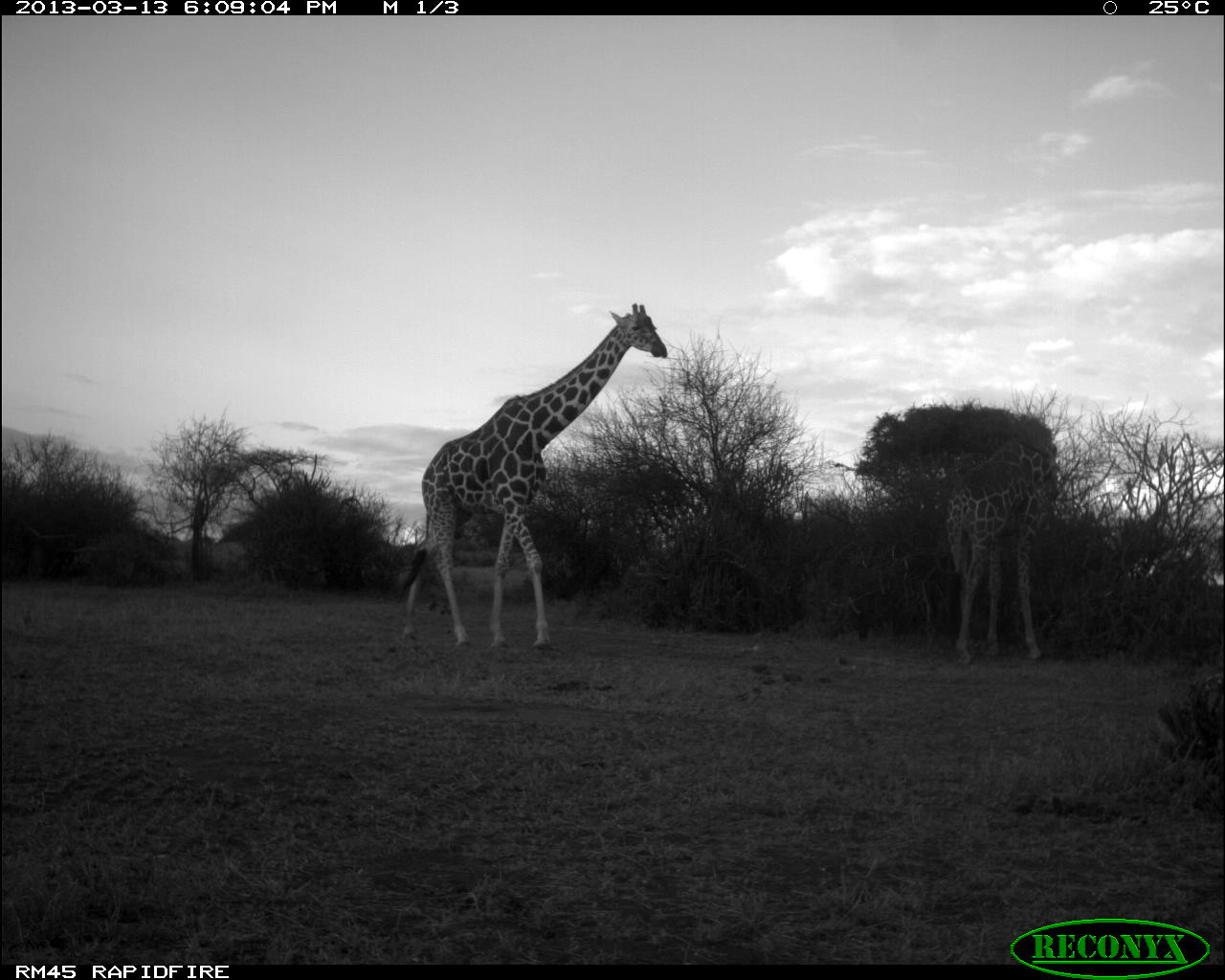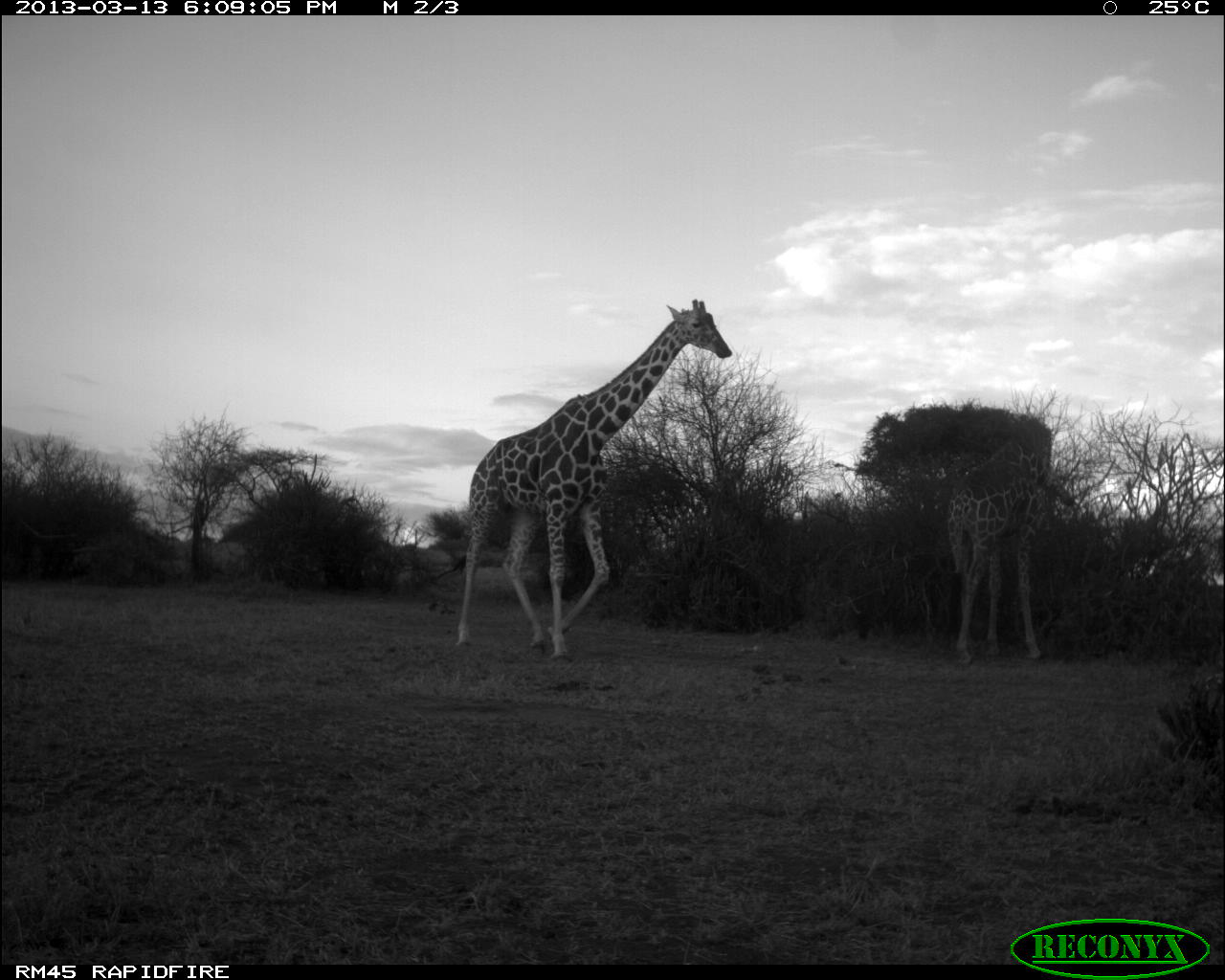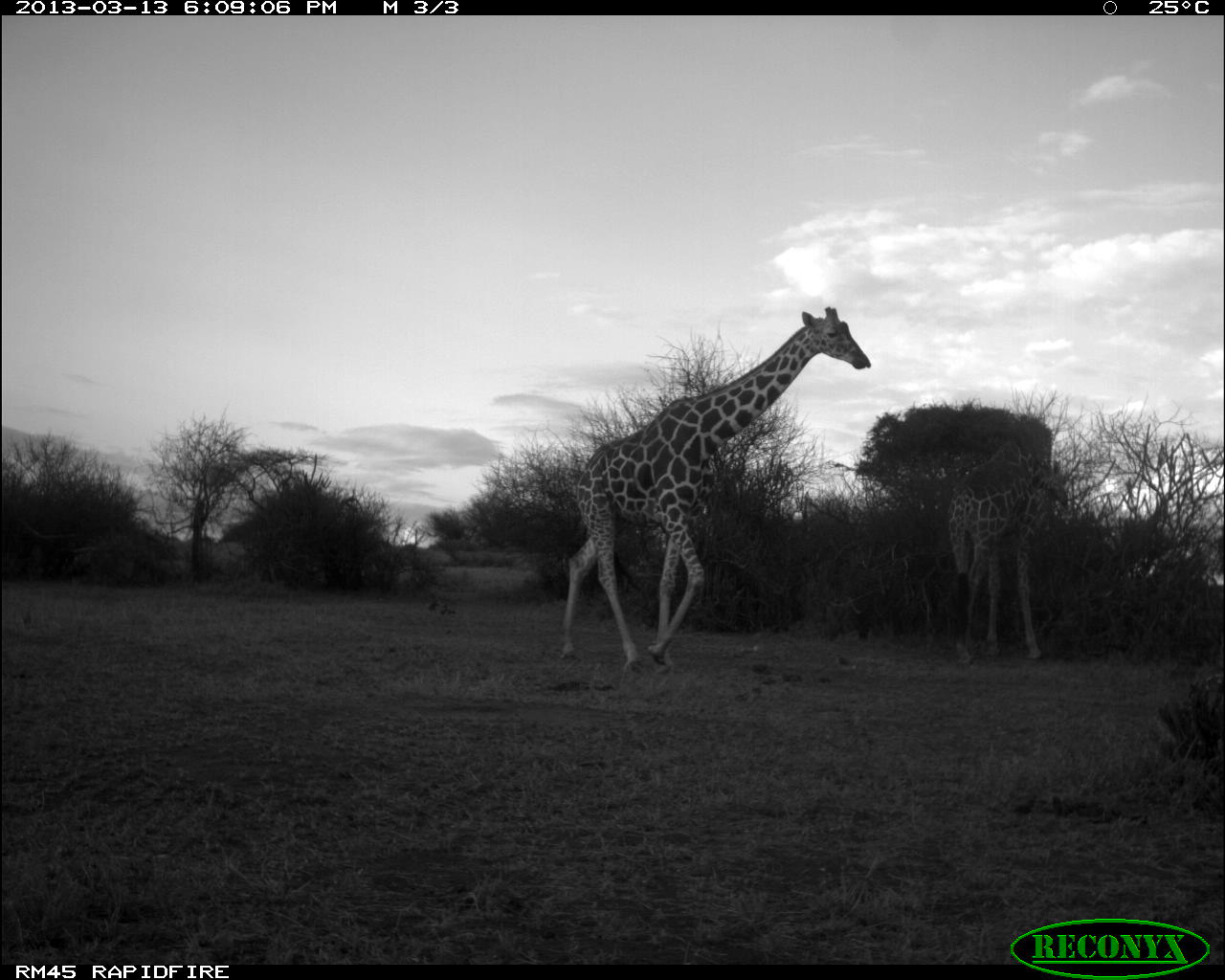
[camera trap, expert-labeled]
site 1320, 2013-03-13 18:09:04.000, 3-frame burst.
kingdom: Animalia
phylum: Chordata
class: Mammalia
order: Artiodactyla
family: Giraffidae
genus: Giraffa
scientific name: Giraffa camelopardalis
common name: giraffe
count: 2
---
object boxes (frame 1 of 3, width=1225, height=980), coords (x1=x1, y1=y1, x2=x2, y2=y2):
giraffa camelopardalis: (x1=400, y1=303, x2=667, y2=652); (x1=945, y1=440, x2=1058, y2=660)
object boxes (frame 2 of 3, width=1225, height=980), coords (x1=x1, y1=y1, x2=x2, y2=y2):
giraffa camelopardalis: (x1=447, y1=298, x2=733, y2=663); (x1=944, y1=435, x2=1075, y2=664)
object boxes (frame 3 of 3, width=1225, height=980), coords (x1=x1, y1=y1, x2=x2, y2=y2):
giraffa camelopardalis: (x1=557, y1=305, x2=871, y2=670); (x1=945, y1=440, x2=1067, y2=659)